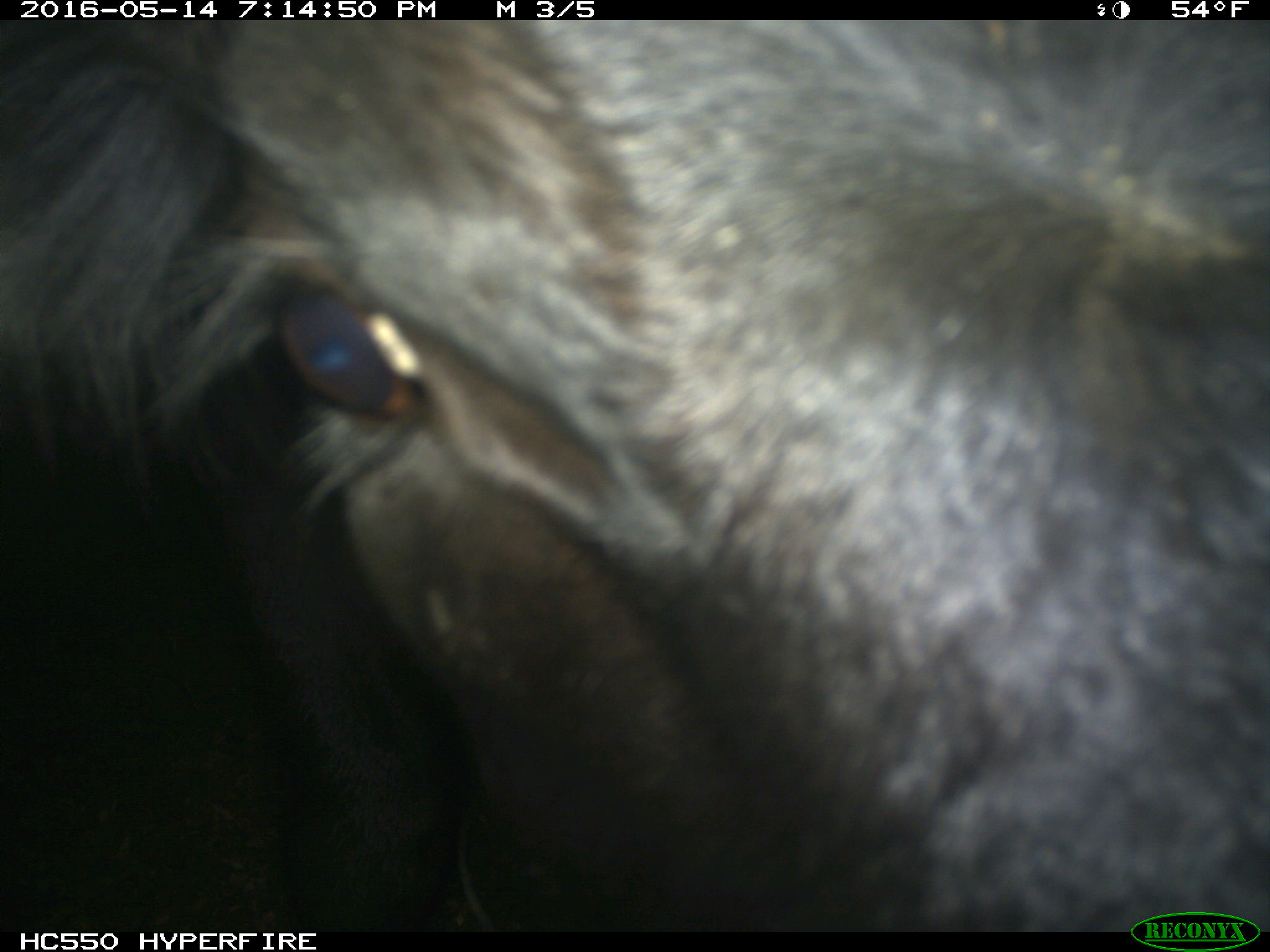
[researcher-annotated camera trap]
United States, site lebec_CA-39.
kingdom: Animalia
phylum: Chordata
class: Mammalia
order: Artiodactyla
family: Bovidae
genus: Bos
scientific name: Bos taurus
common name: domestic cow